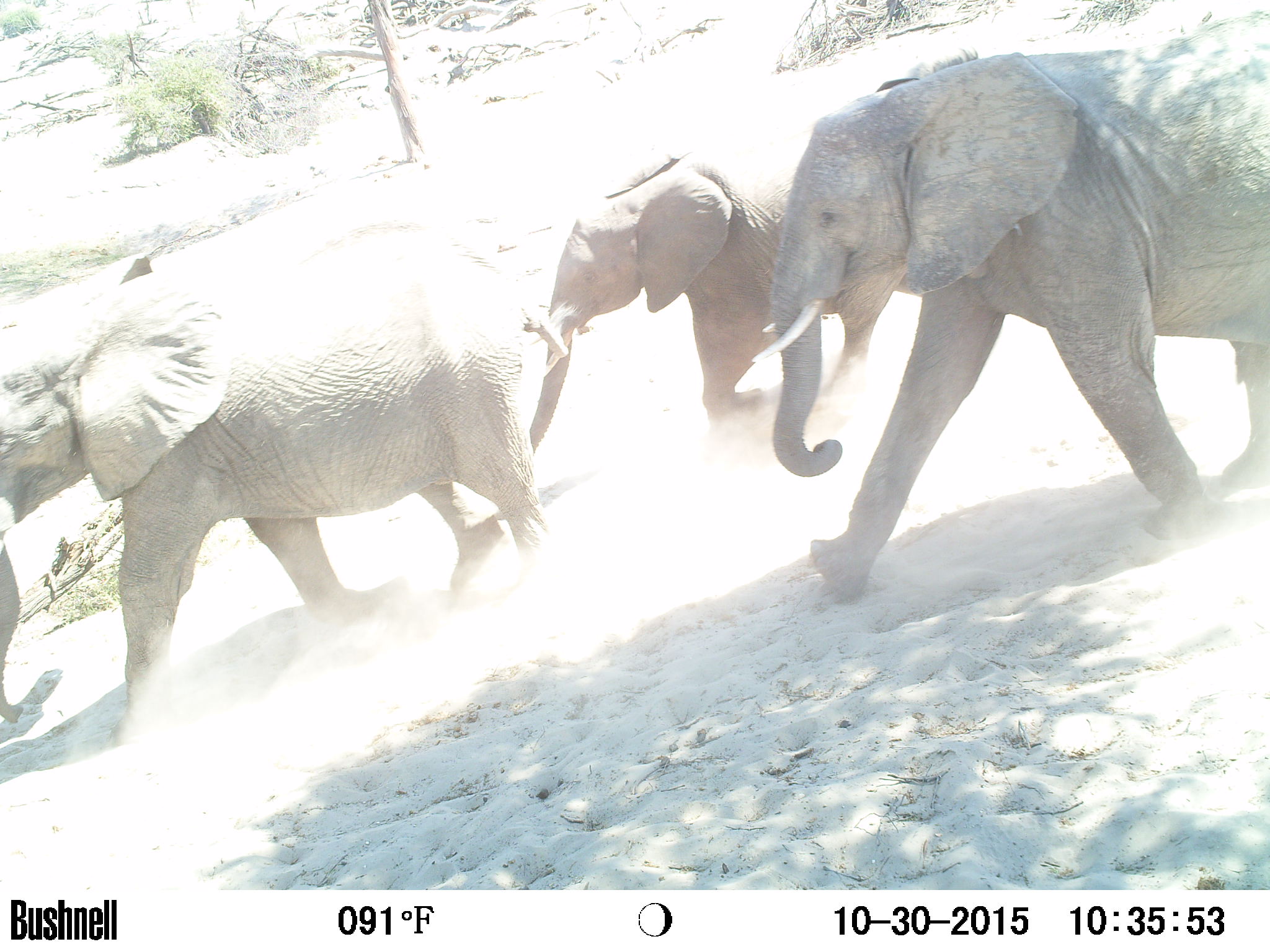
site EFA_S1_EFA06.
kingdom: Animalia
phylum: Chordata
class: Mammalia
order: Proboscidea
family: Elephantidae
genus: Loxodonta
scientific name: Loxodonta africana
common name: african bush elephant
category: elephant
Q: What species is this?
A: Elephant (african bush elephant) (Loxodonta africana).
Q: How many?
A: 4.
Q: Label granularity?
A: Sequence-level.